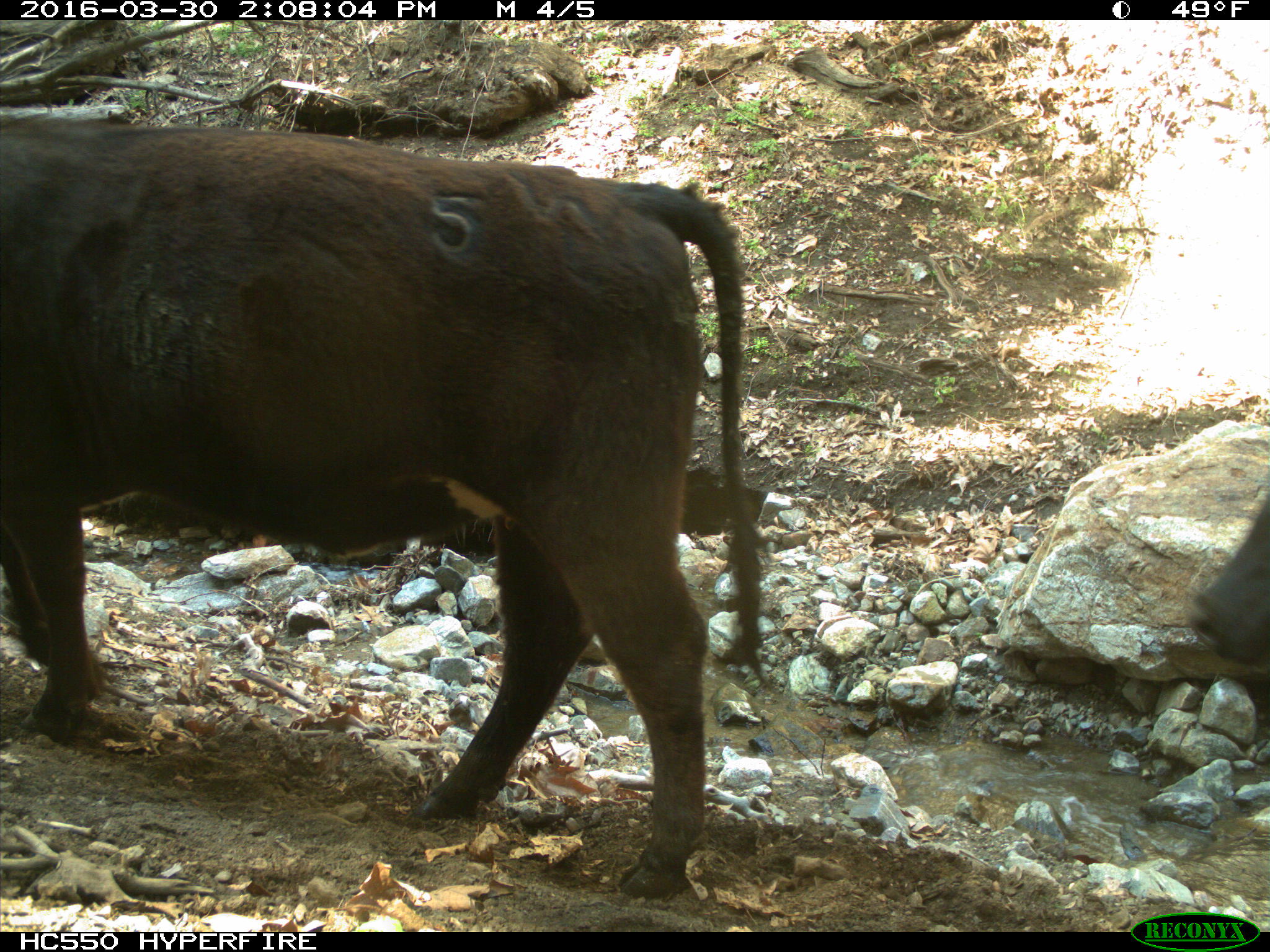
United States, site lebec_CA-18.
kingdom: Animalia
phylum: Chordata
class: Mammalia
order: Artiodactyla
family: Bovidae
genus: Bos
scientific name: Bos taurus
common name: domestic cow